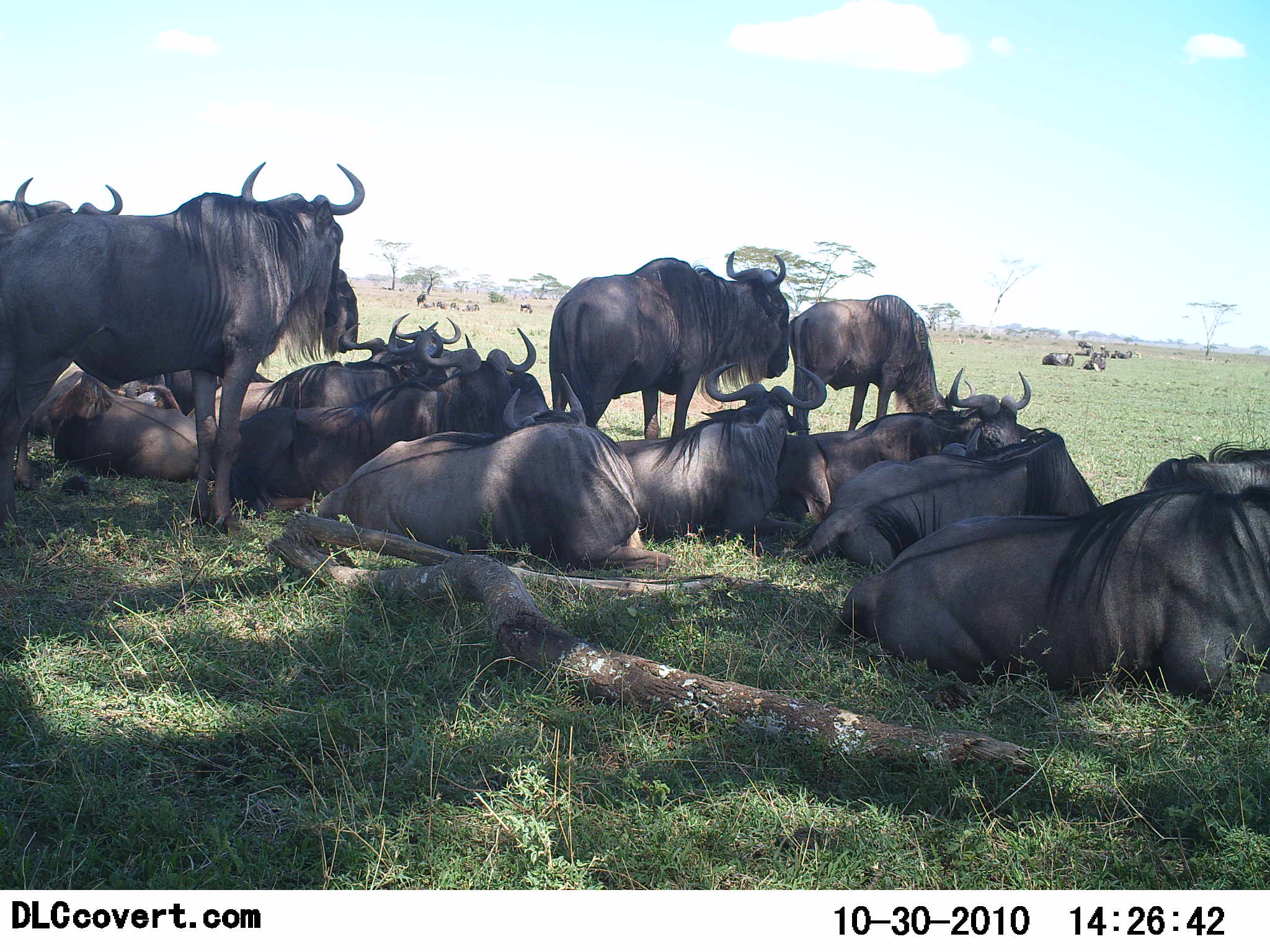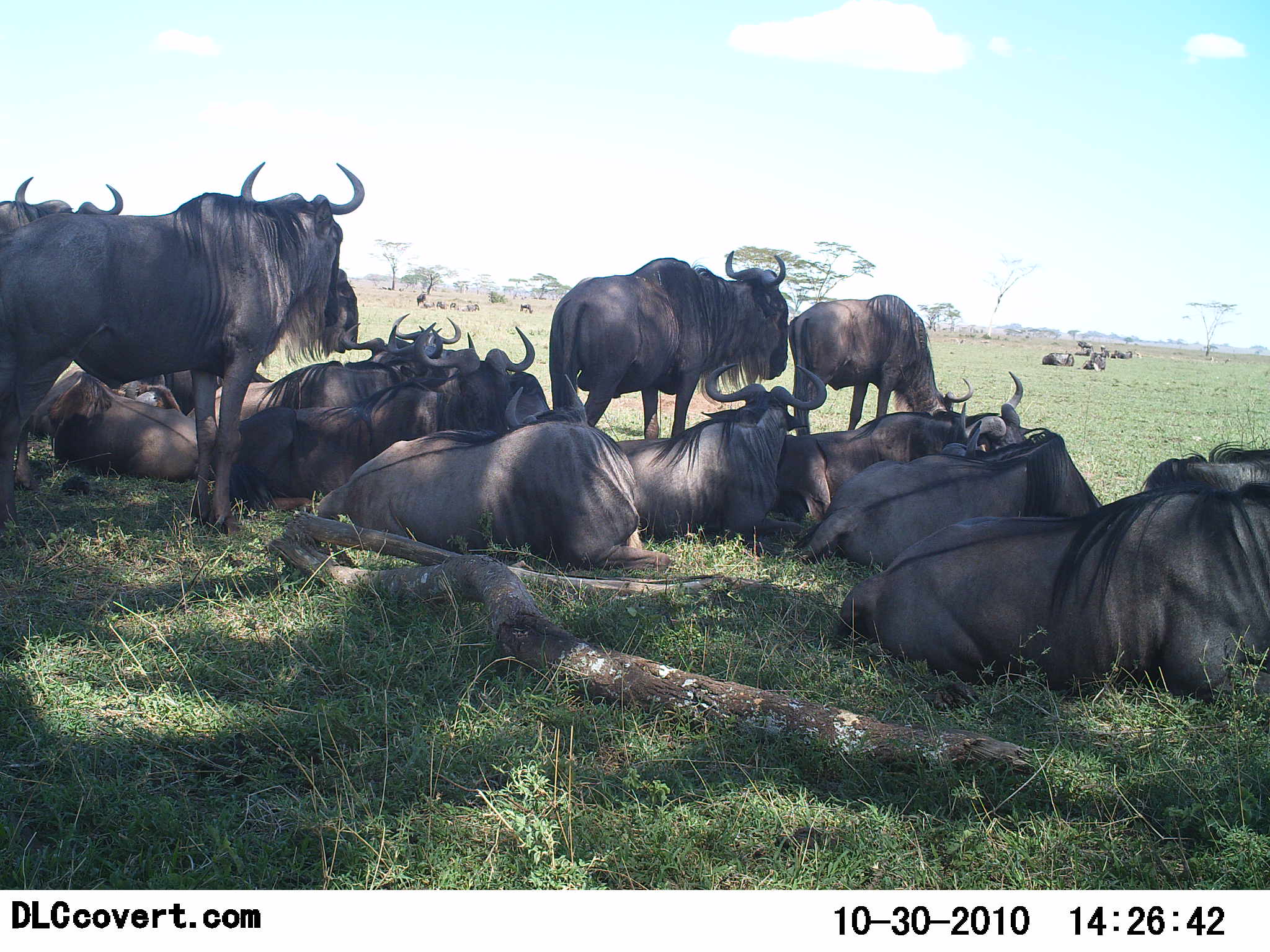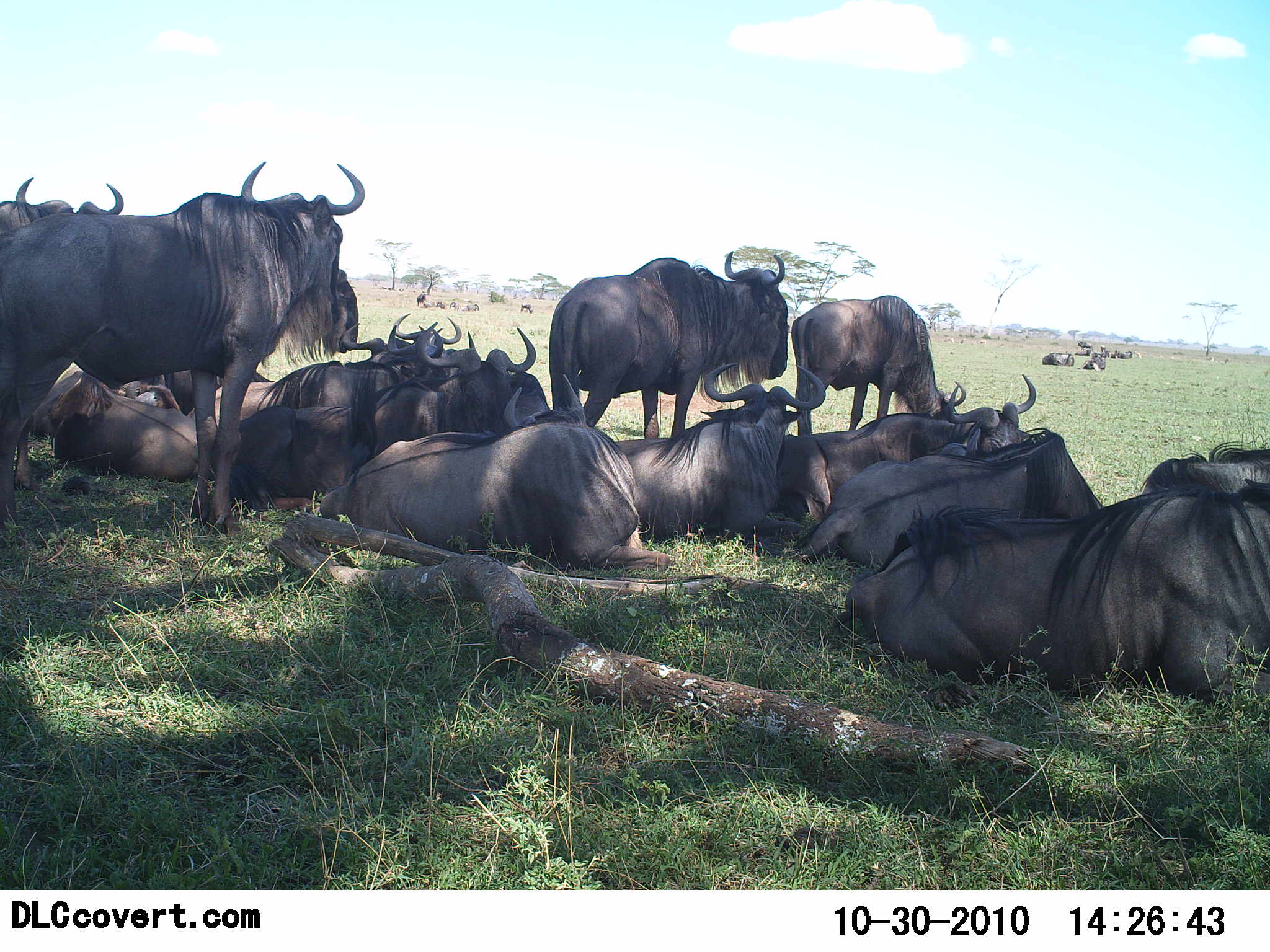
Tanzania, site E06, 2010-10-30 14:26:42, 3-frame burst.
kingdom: Animalia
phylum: Chordata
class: Mammalia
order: Artiodactyla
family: Bovidae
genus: Connochaetes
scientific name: Connochaetes taurinus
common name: blue wildebeest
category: wildebeest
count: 11-50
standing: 71%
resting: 100%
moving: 0%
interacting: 7%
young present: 0%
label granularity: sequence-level